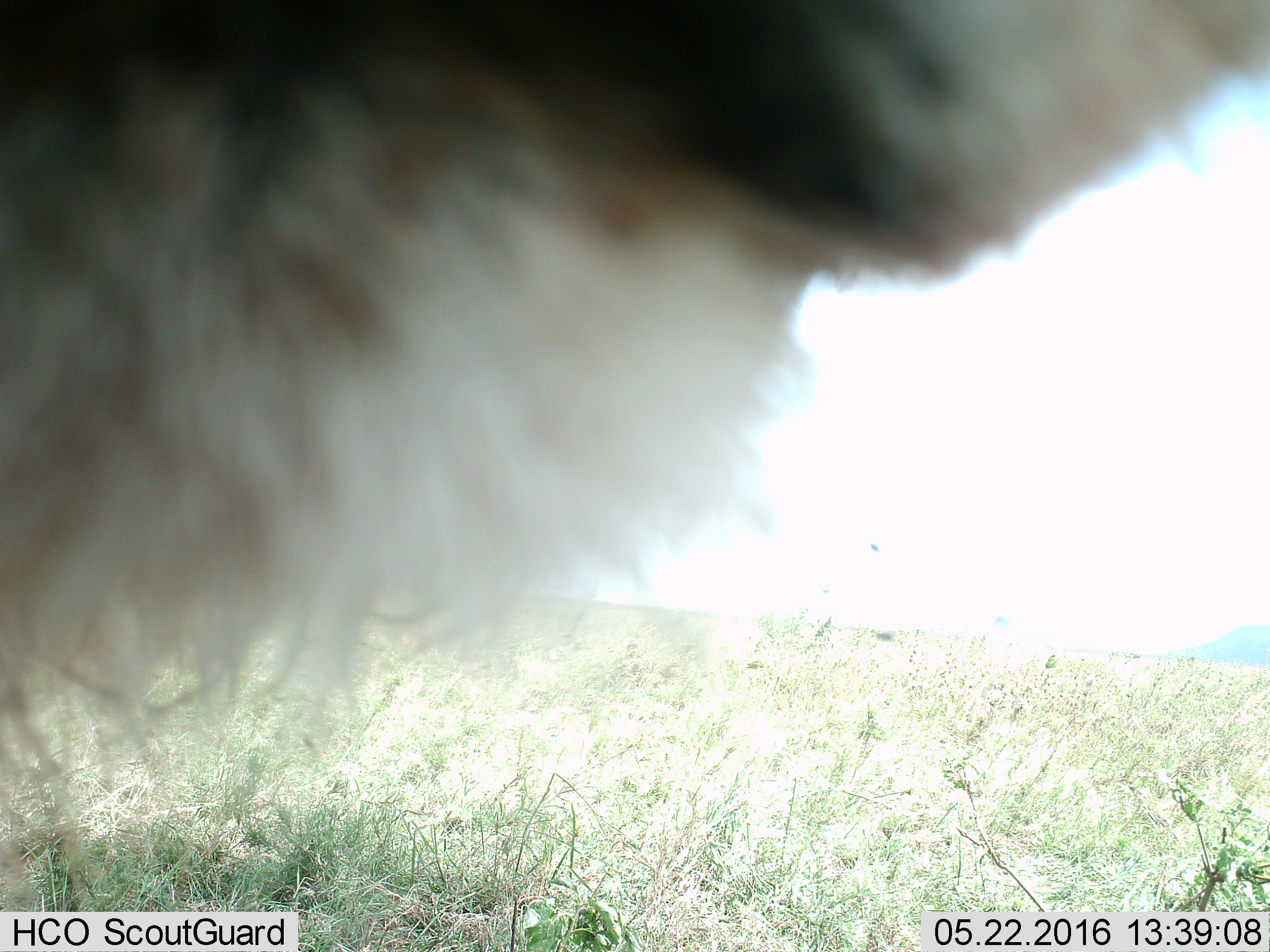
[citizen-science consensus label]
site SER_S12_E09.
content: unidentified animal